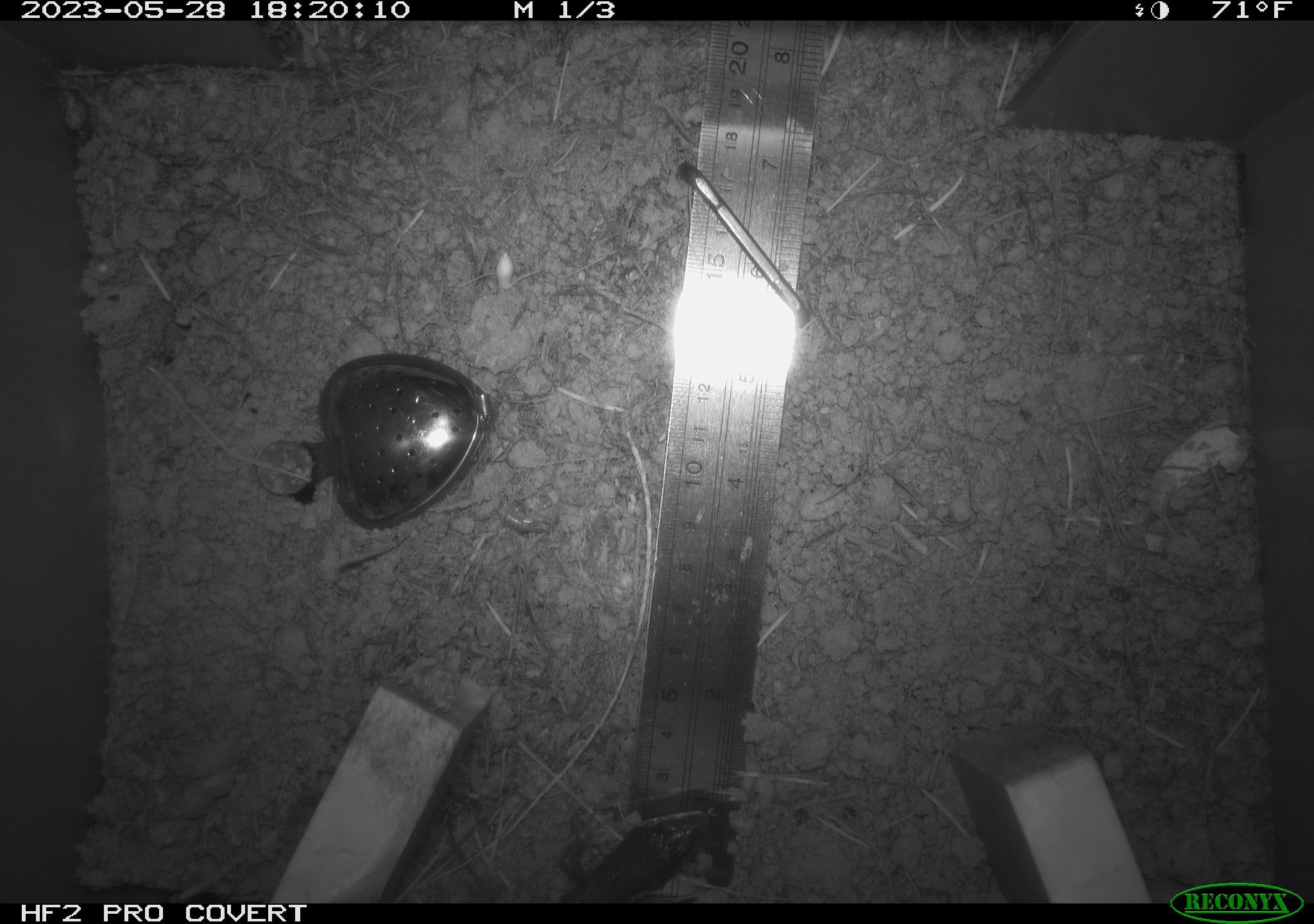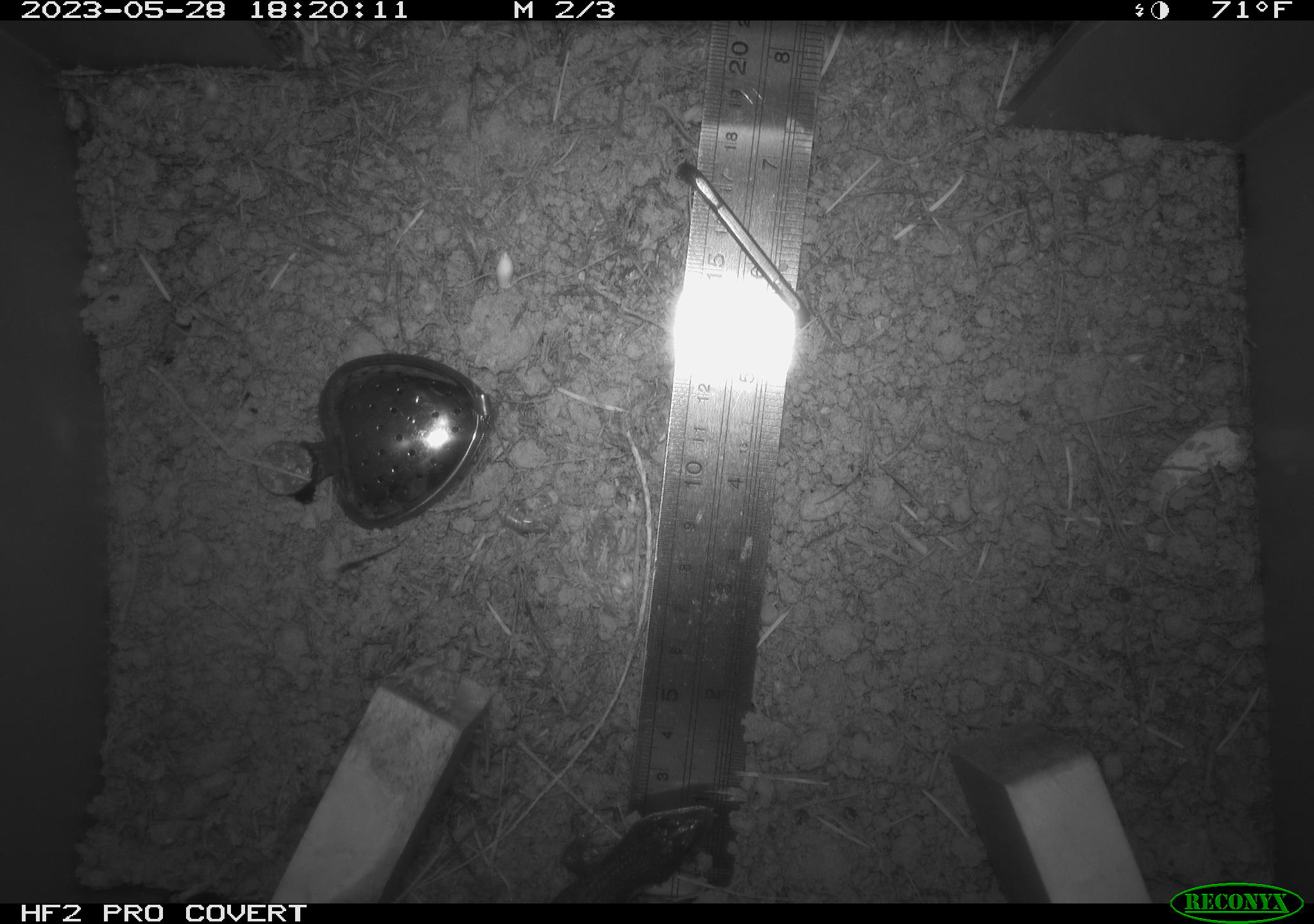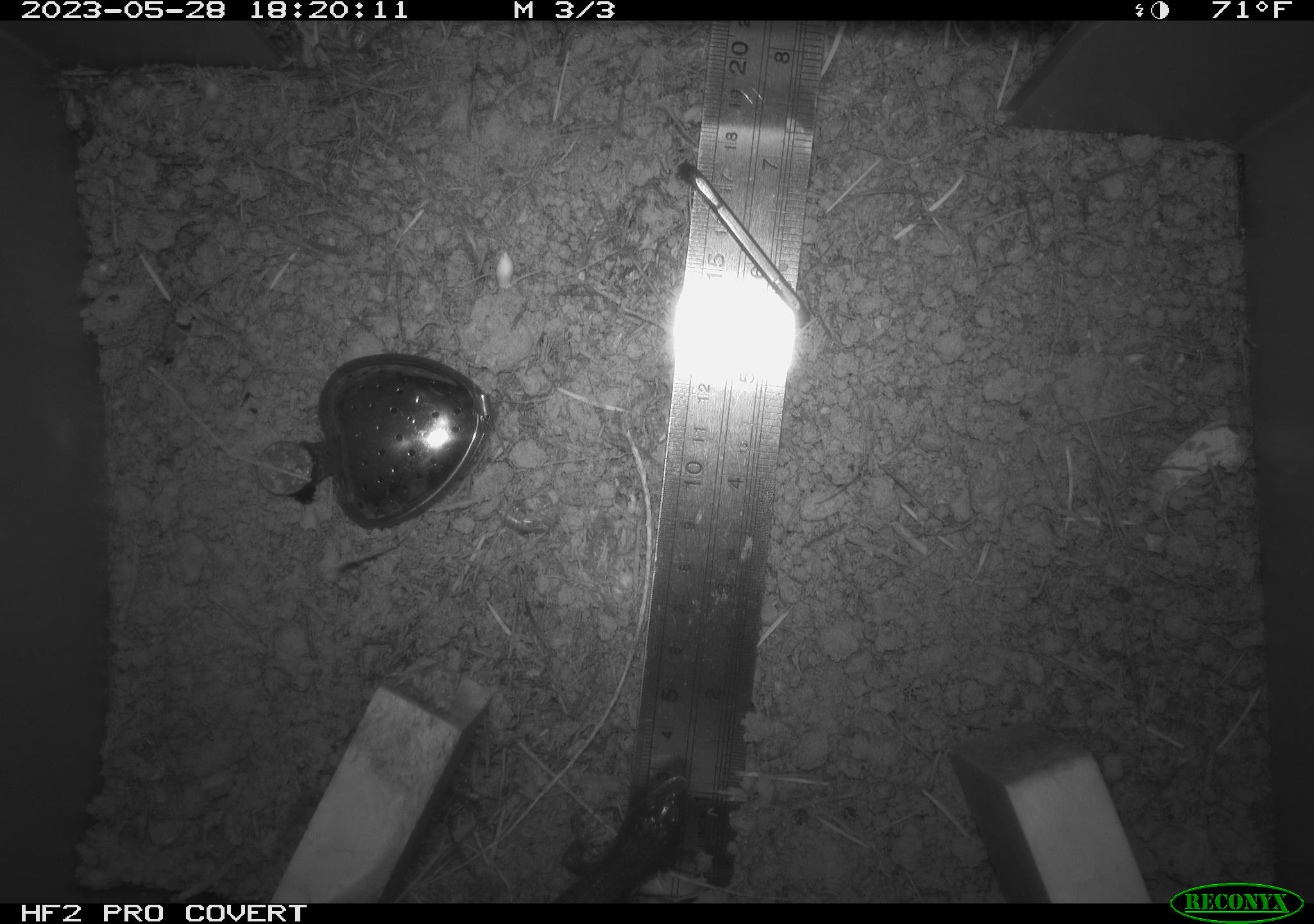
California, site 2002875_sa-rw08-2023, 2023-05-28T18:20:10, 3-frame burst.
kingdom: Animalia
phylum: Chordata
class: Reptilia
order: Squamata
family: Anguidae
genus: Elgaria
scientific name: Elgaria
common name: alligator lizards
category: elgaria species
Elgaria species (alligator lizards) (Elgaria).